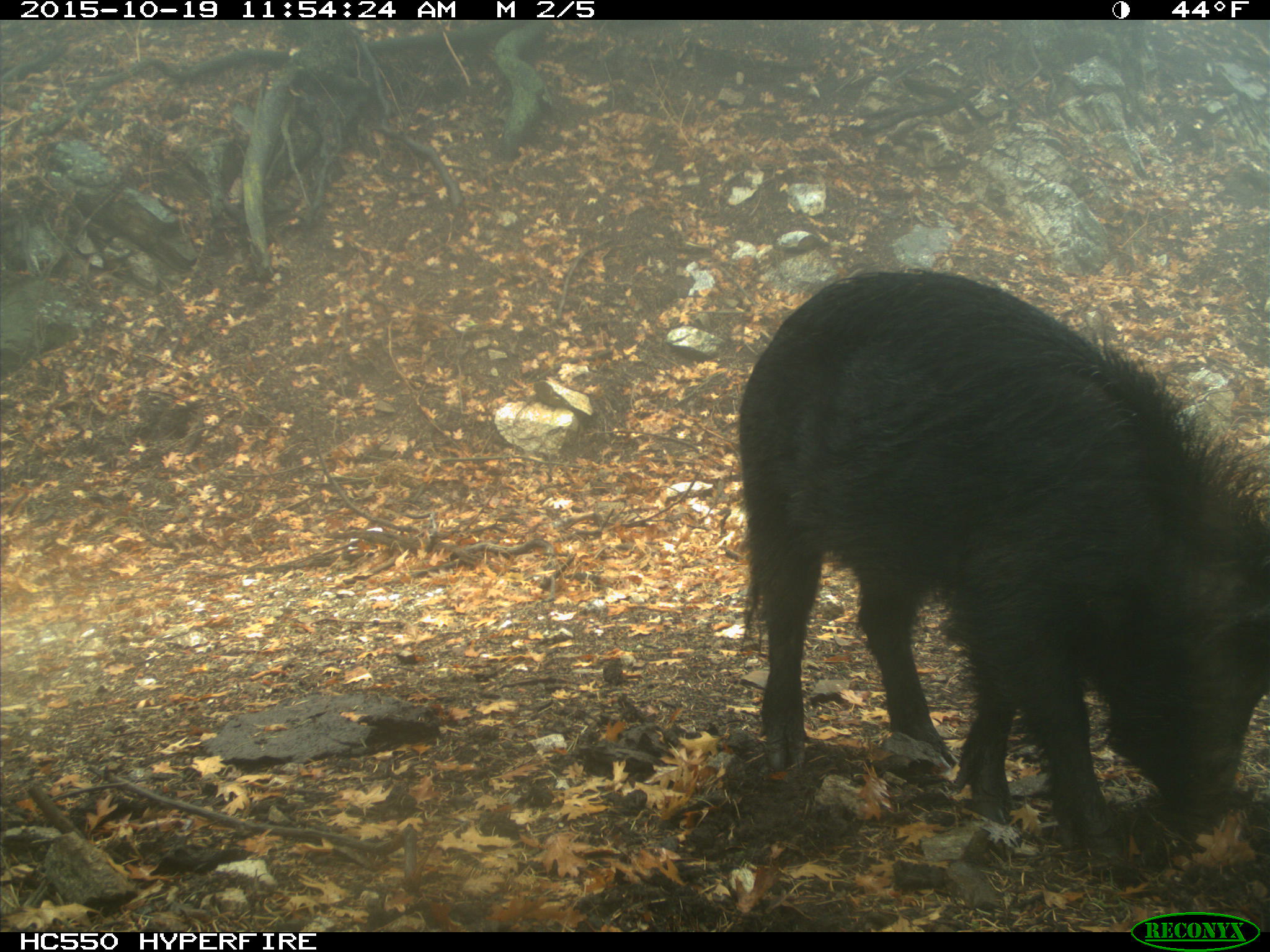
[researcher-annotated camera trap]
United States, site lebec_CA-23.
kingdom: Animalia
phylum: Chordata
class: Mammalia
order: Artiodactyla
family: Suidae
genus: Sus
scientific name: Sus scrofa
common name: wild boar